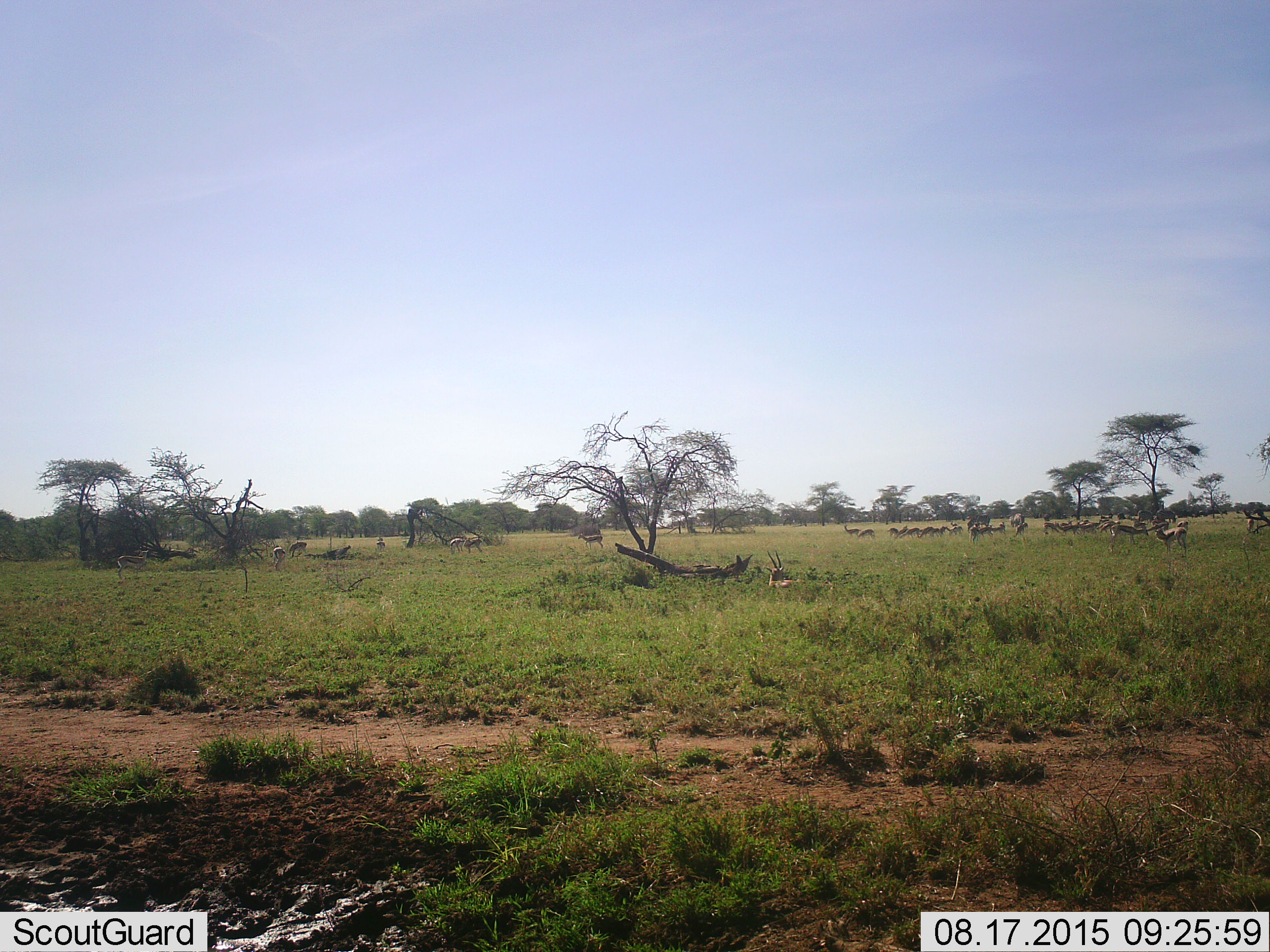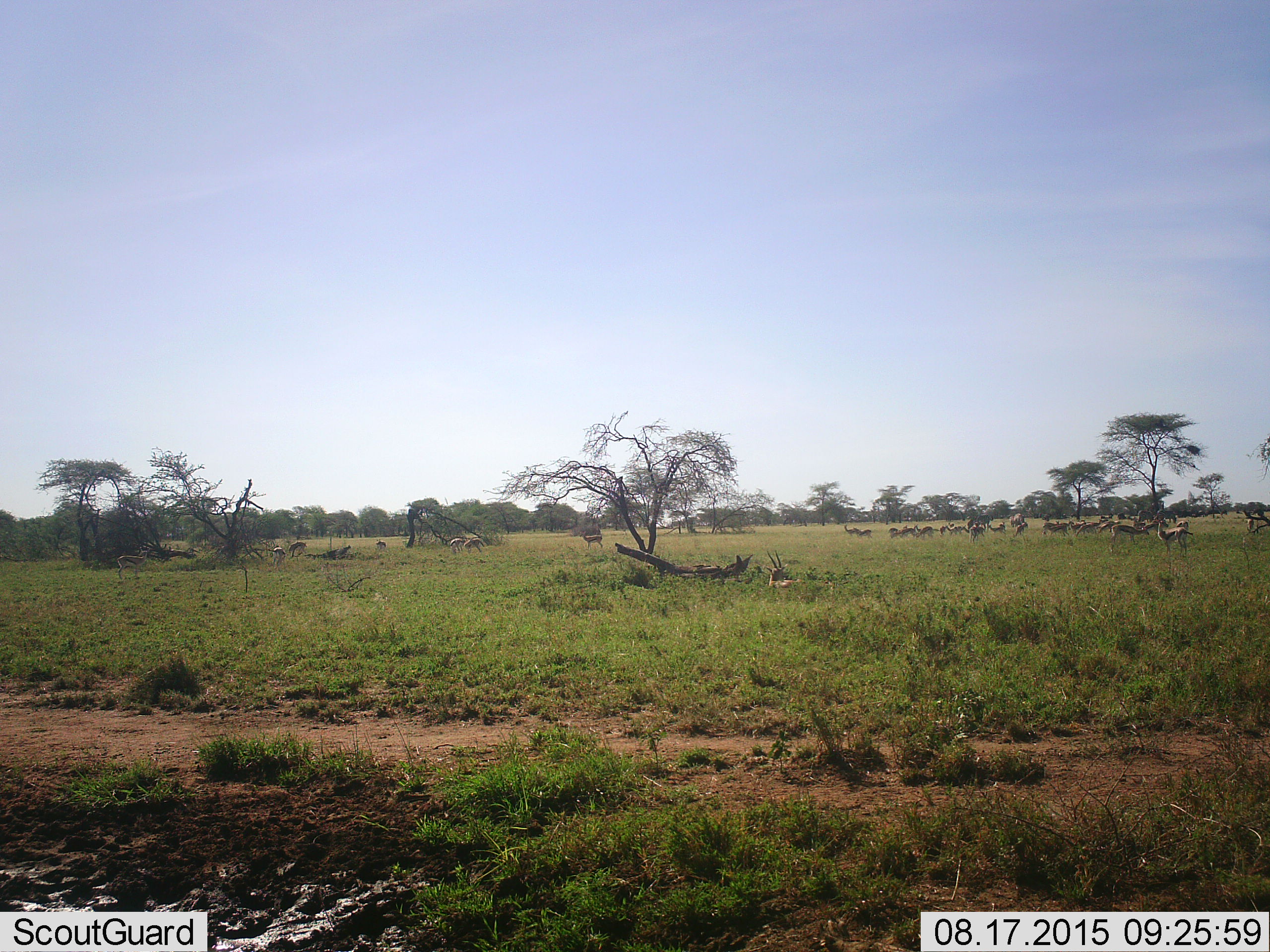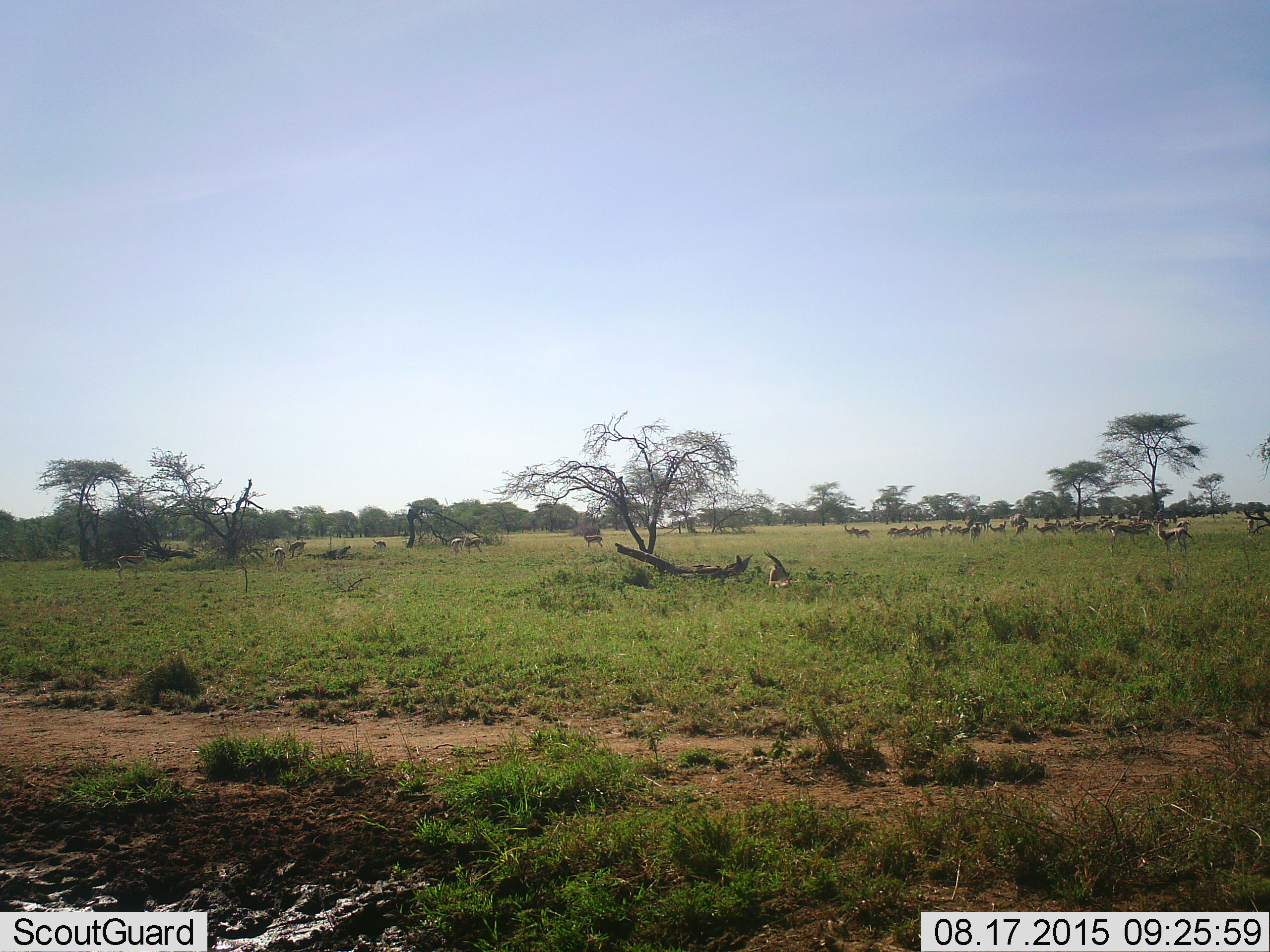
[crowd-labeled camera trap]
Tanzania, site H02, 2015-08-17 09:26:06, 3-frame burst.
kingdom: Animalia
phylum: Chordata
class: Mammalia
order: Artiodactyla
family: Bovidae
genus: Eudorcas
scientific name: Eudorcas thomsonii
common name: thomson's gazelle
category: gazellethomsons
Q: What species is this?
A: Gazellethomsons (thomson's gazelle) (Eudorcas thomsonii).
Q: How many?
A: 11-50.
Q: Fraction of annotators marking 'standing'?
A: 100%.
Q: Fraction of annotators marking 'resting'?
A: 86%.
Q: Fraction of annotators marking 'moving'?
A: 43%.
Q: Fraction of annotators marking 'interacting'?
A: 29%.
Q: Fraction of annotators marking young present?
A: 29%.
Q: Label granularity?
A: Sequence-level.